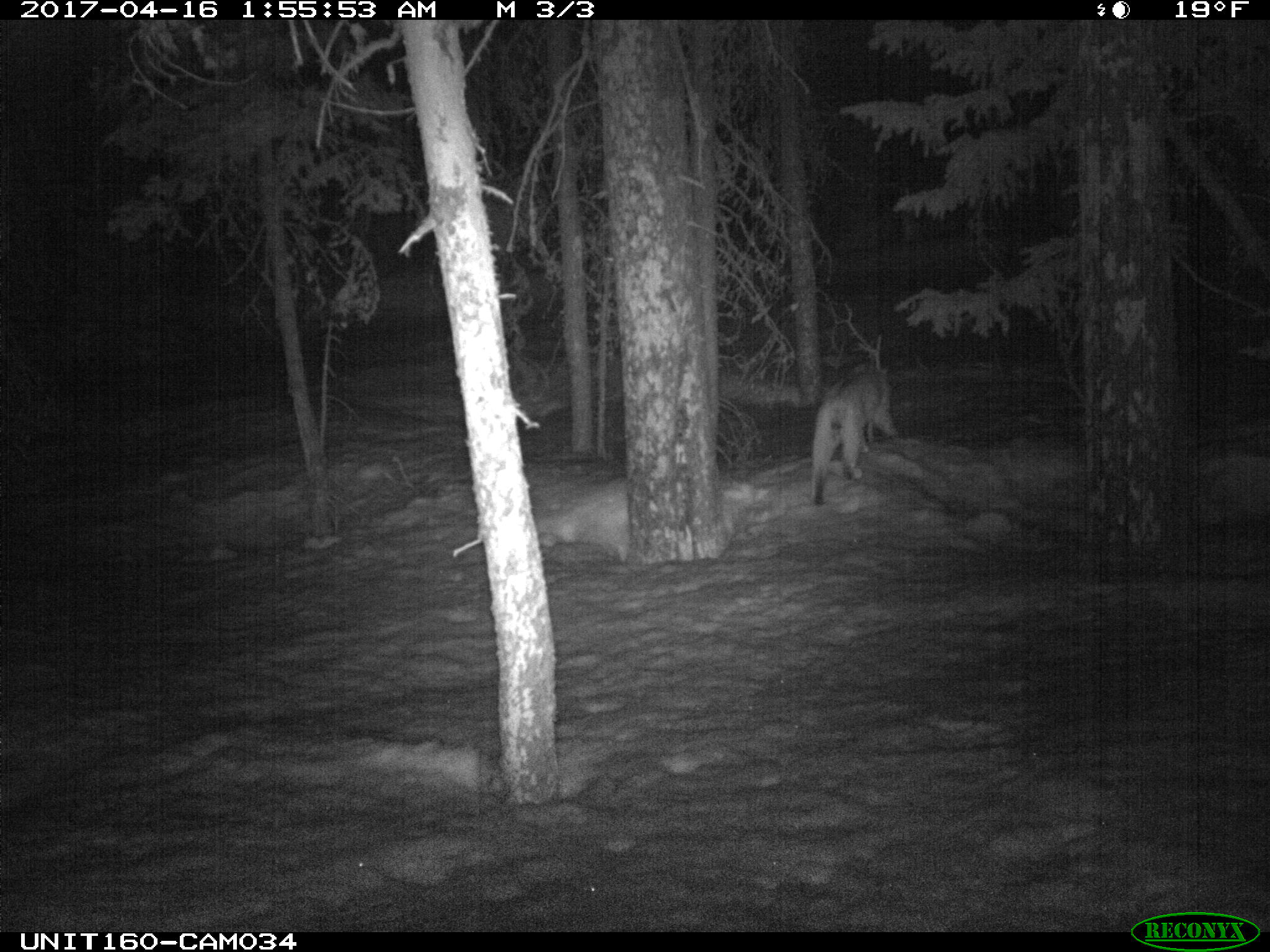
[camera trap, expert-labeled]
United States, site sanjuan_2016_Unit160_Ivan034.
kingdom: Animalia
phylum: Chordata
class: Mammalia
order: Carnivora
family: Felidae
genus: Lynx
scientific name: Lynx rufus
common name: bobcat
Lynx rufus (bobcat).